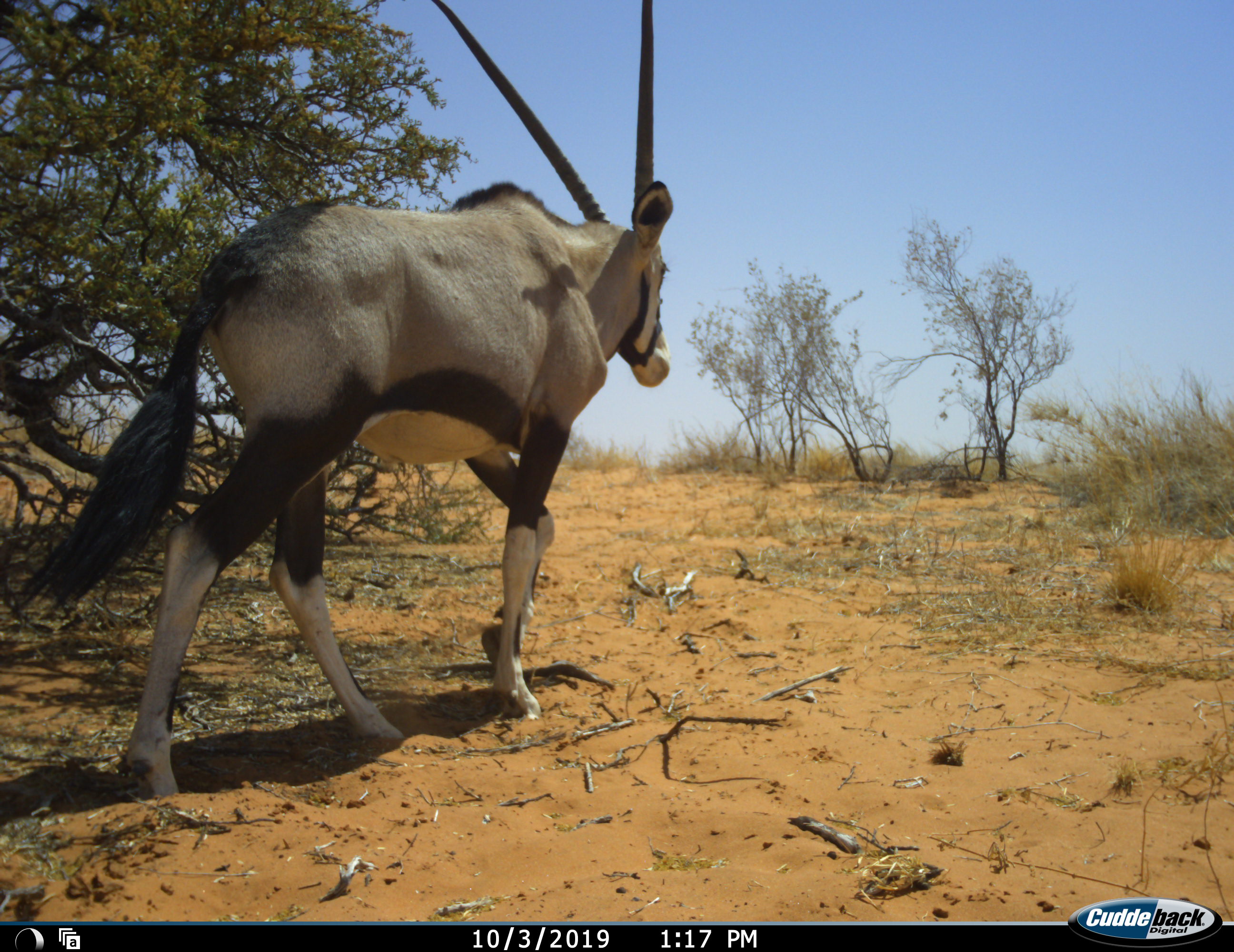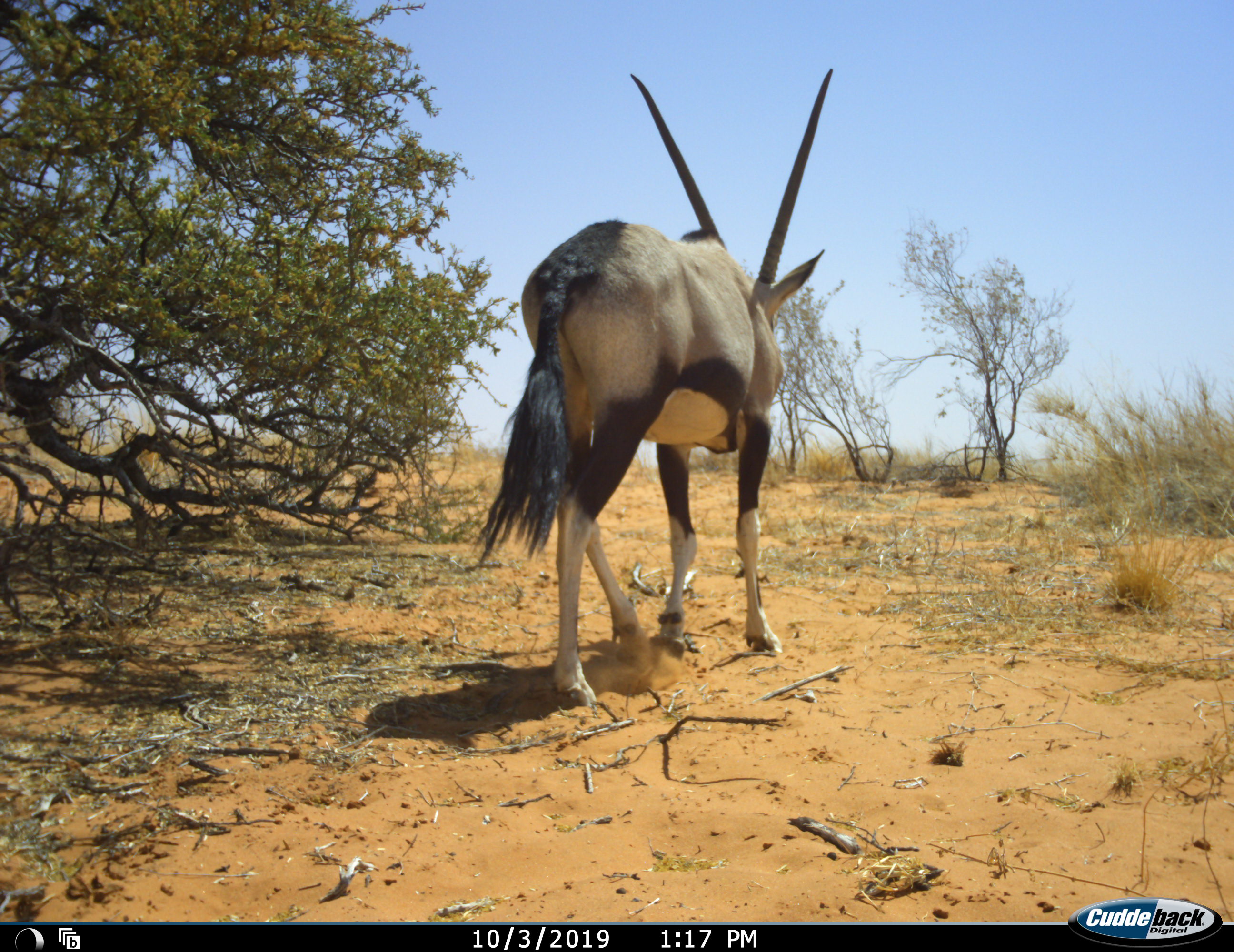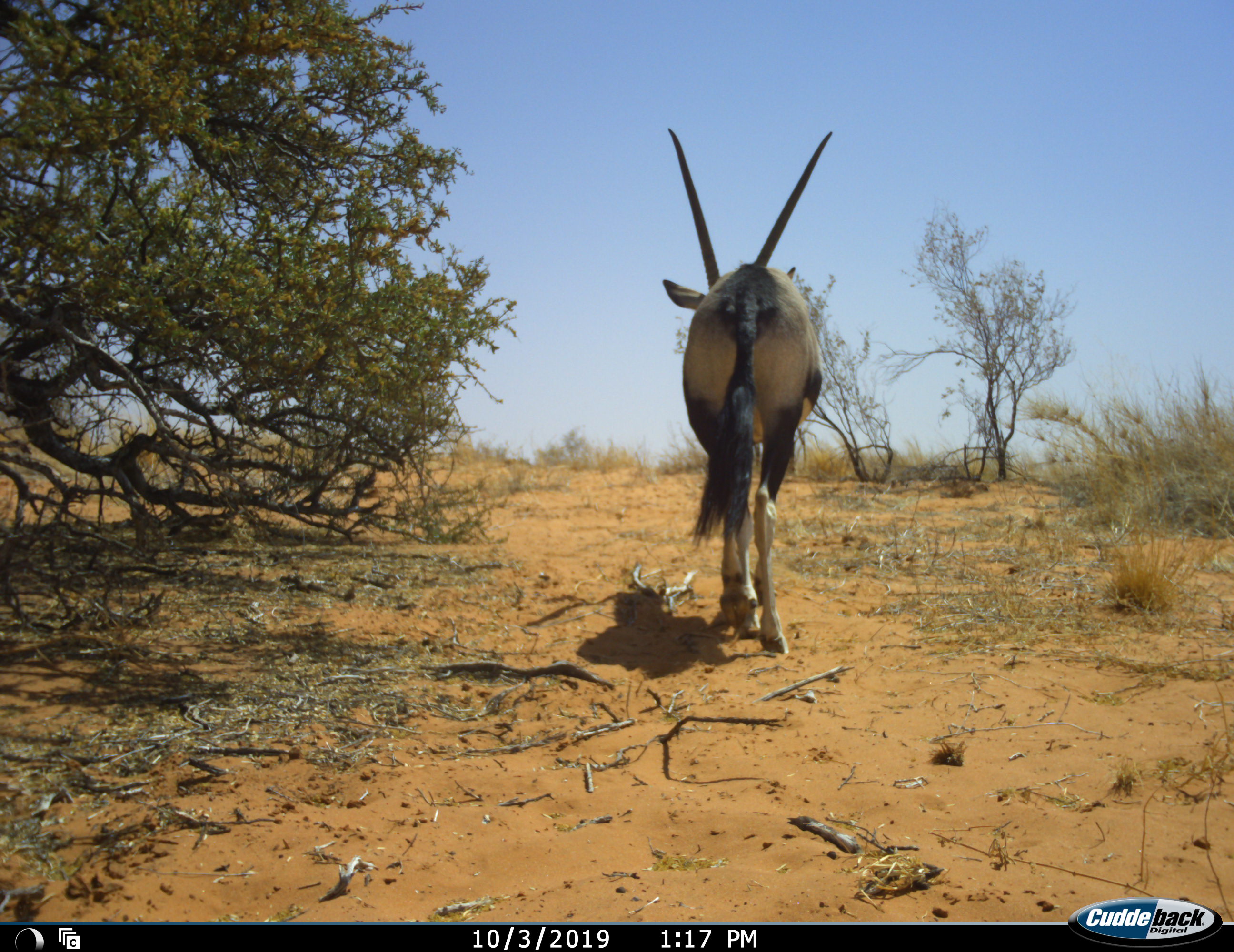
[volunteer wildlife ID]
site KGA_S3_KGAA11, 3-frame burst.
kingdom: Animalia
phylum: Chordata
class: Mammalia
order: Artiodactyla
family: Bovidae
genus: Oryx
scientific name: Oryx gazella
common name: gemsbok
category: oryx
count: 1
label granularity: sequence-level